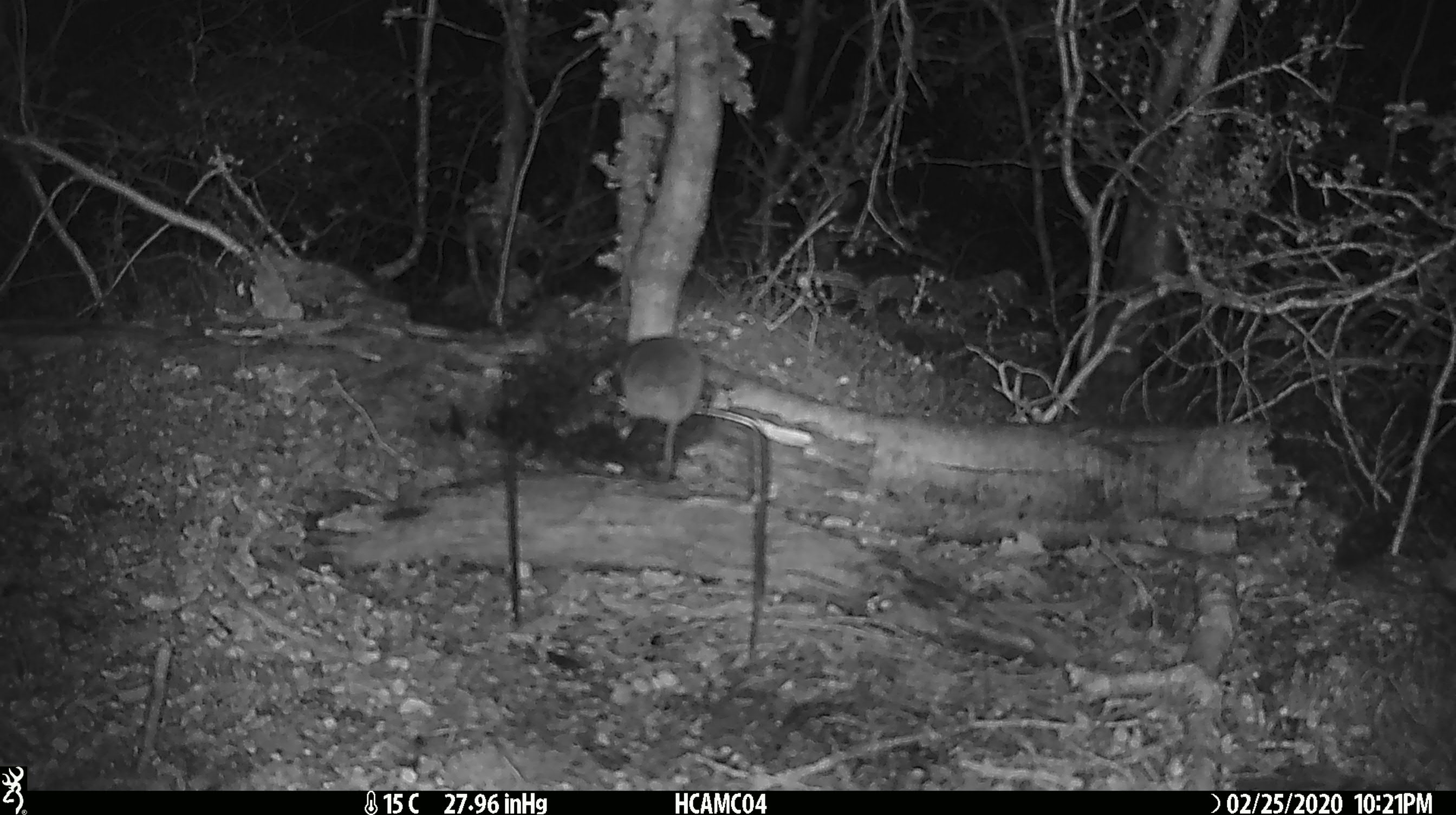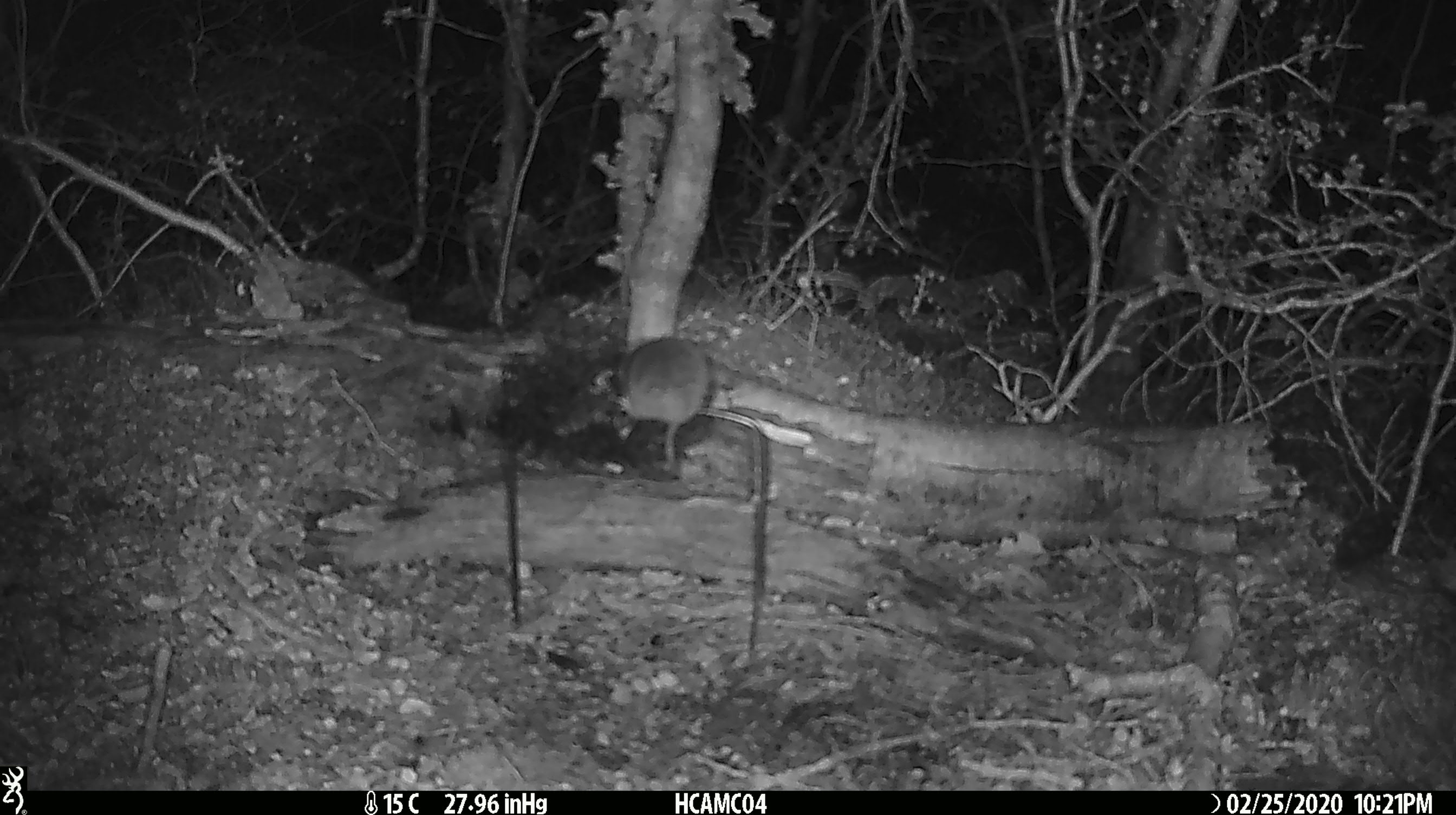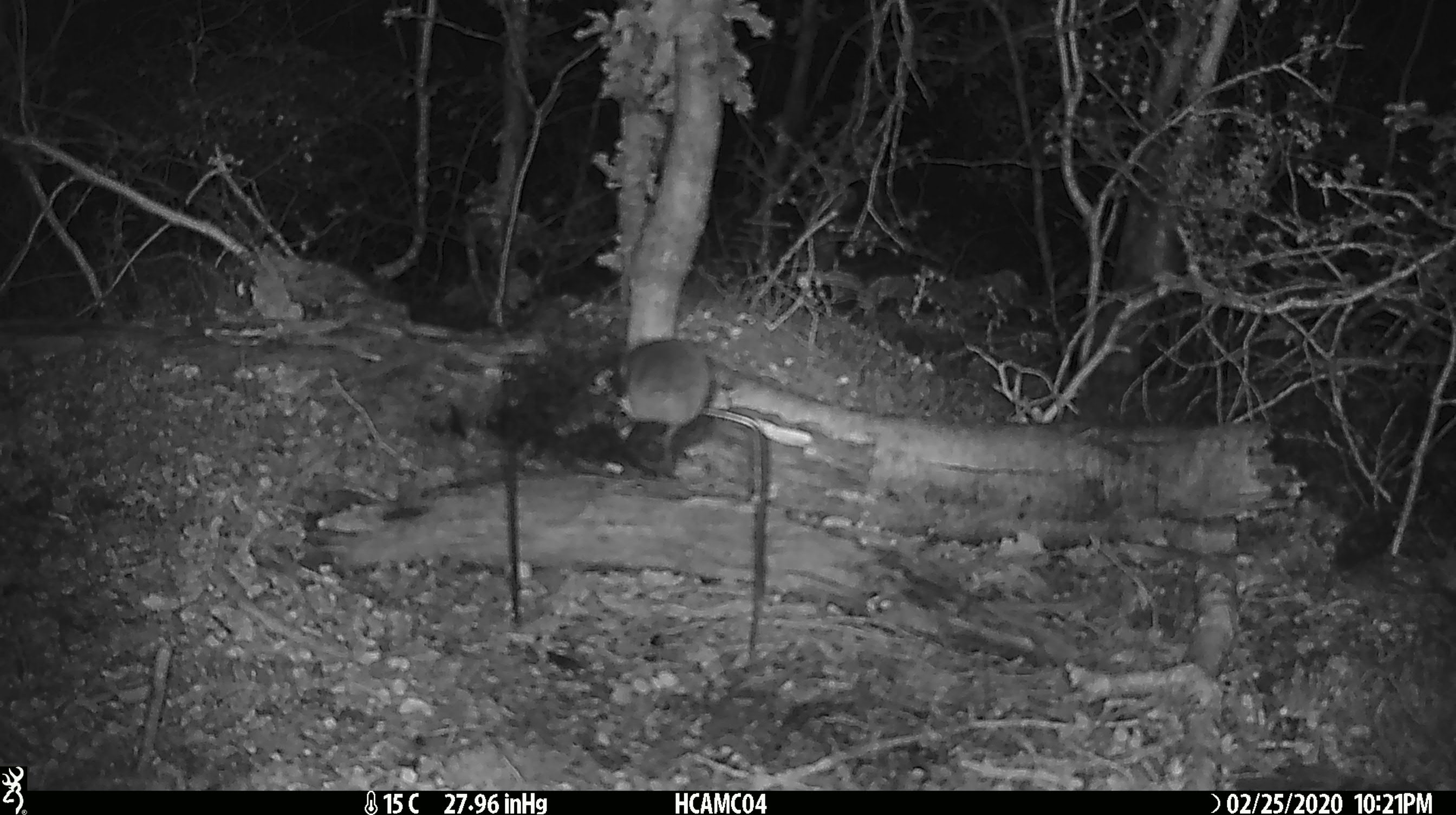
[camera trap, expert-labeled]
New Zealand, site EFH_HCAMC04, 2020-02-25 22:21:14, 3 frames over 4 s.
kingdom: Animalia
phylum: Chordata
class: Mammalia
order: Rodentia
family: Muridae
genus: Mus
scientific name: Mus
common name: mouse